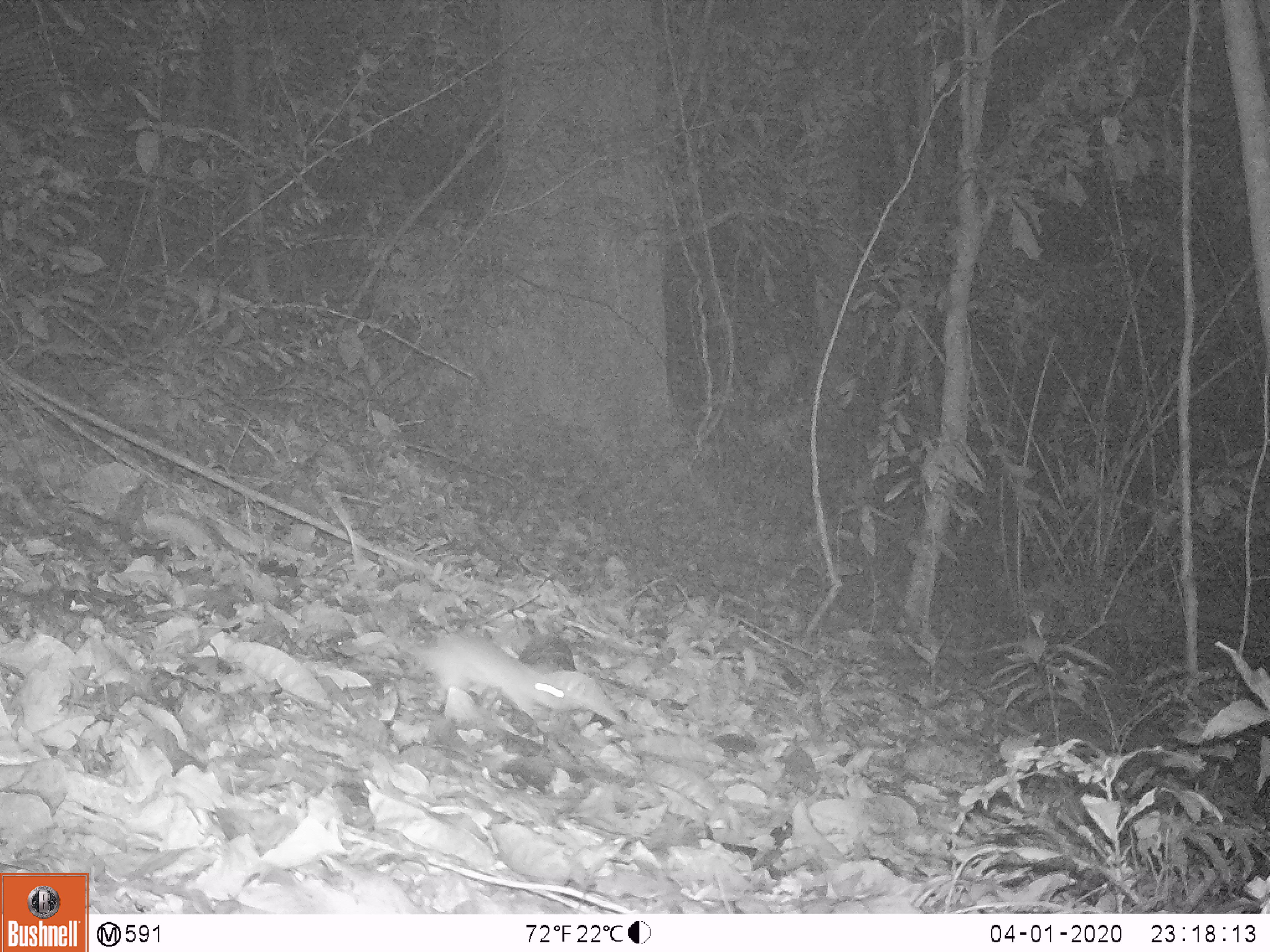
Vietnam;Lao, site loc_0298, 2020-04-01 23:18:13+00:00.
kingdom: Animalia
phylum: Chordata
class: Mammalia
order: Rodentia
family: Muridae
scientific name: Muridae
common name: old-world mice and rats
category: unidentified murid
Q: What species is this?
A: Unidentified murid (old-world mice and rats) (Muridae).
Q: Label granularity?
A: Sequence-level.